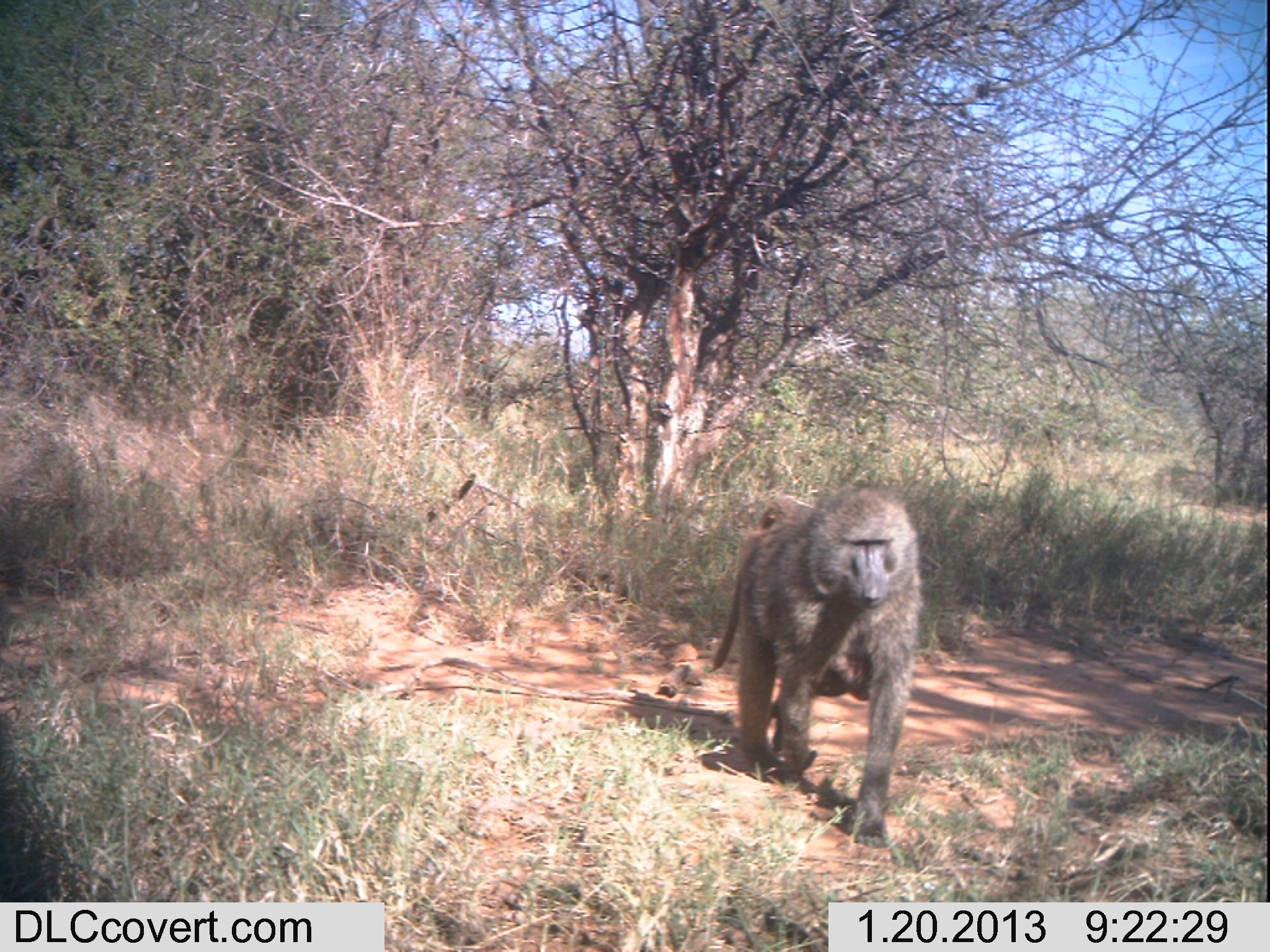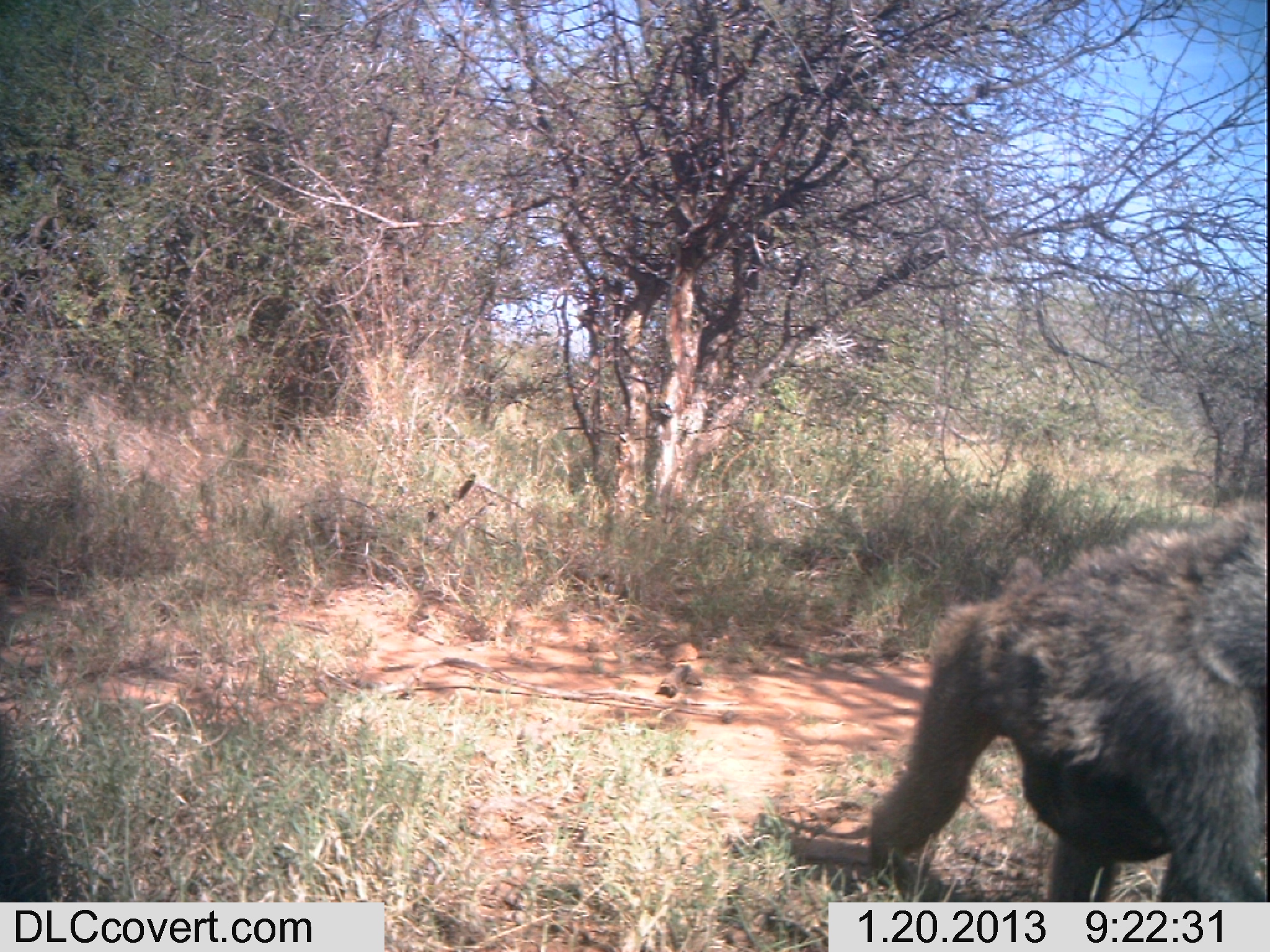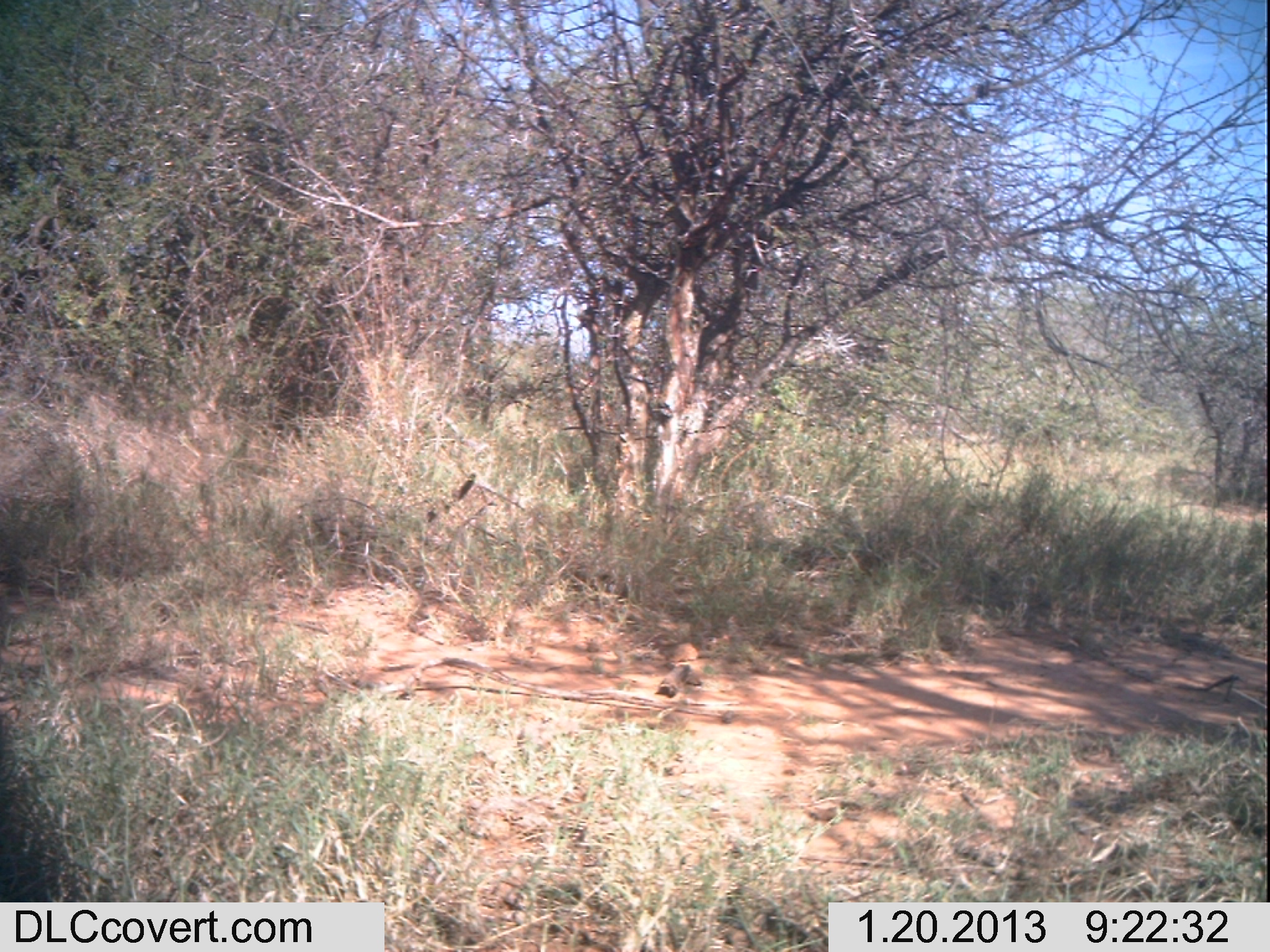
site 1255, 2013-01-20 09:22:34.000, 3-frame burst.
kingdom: Animalia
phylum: Chordata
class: Mammalia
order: Primates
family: Cercopithecidae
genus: Papio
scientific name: Papio anubis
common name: olive baboon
Papio anubis (olive baboon), count 1.